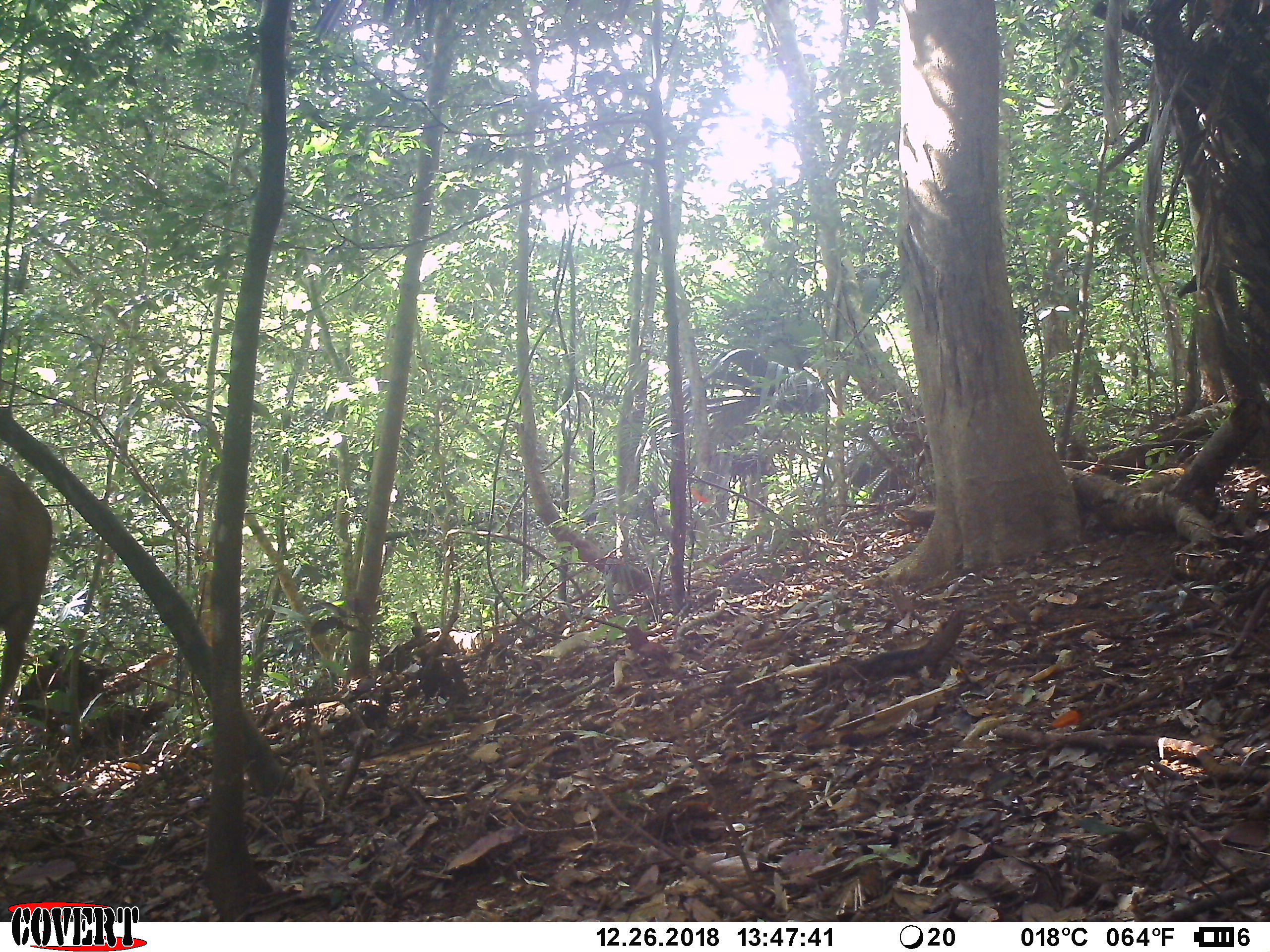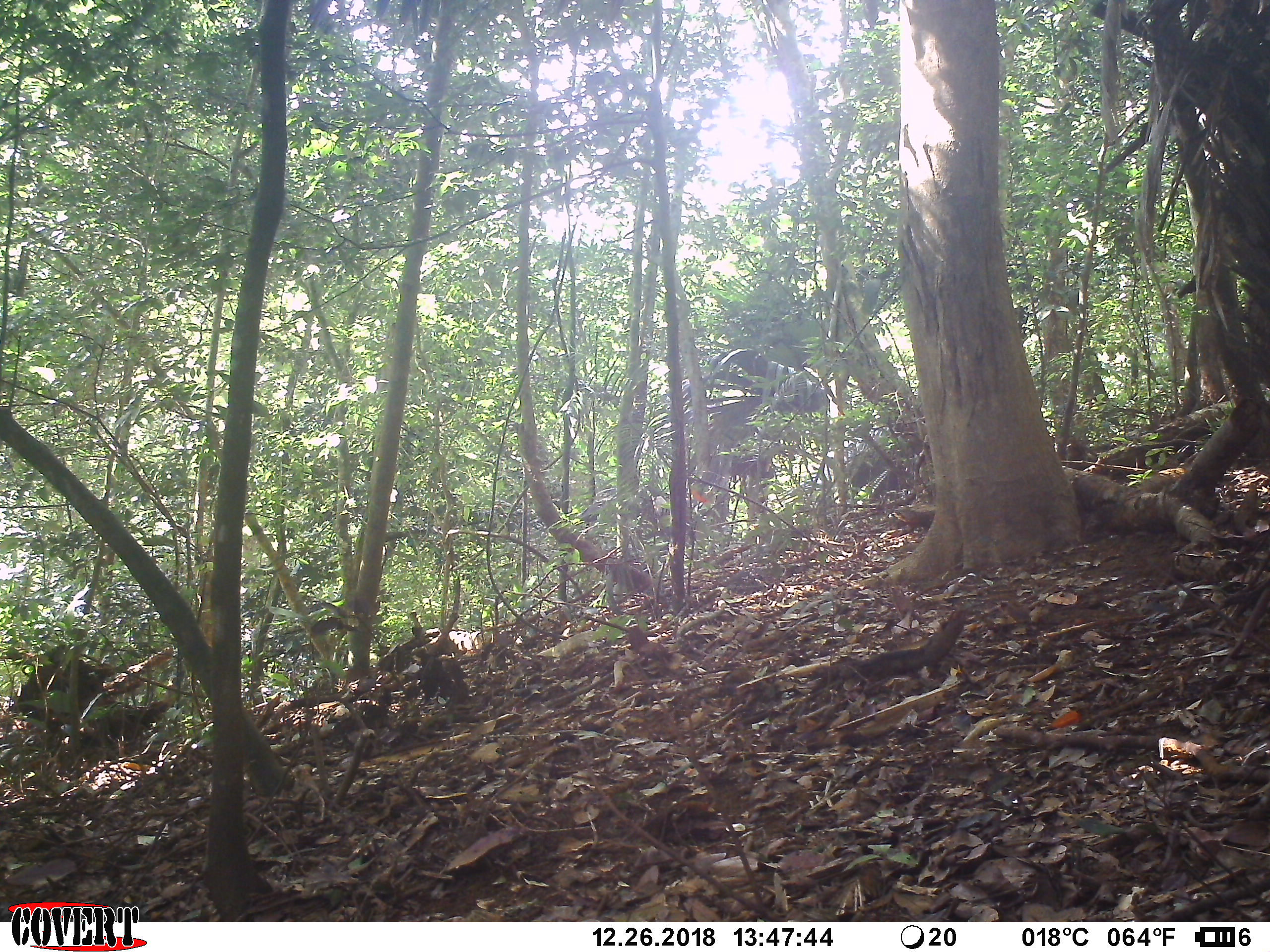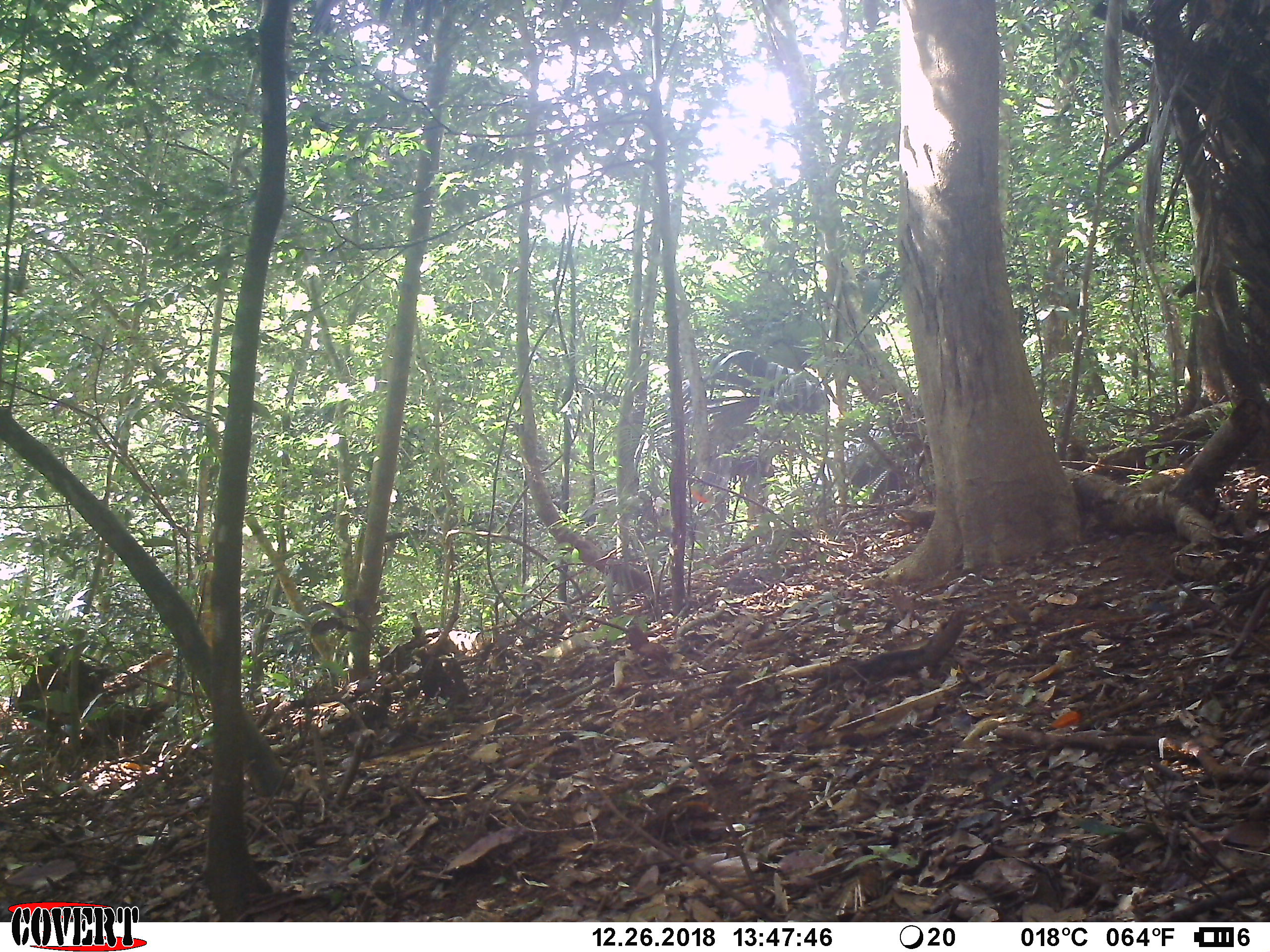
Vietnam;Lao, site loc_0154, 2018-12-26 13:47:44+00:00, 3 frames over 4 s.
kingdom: Animalia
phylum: Chordata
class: Mammalia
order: Artiodactyla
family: Cervidae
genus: Rusa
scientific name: Rusa unicolor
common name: sambar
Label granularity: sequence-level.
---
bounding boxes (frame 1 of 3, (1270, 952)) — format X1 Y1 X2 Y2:
sambar: 0 464 52 715